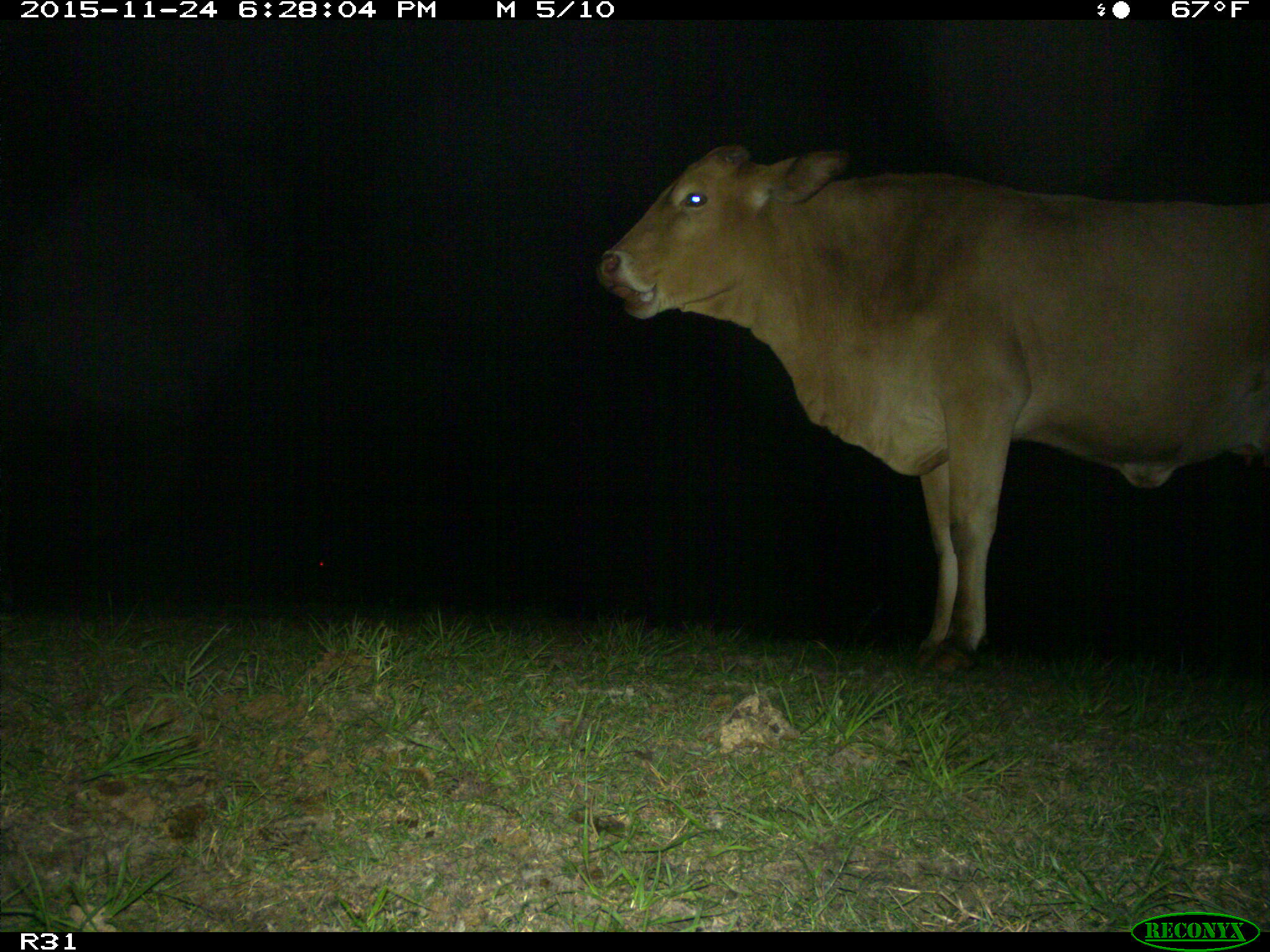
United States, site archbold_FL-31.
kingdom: Animalia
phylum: Chordata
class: Mammalia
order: Artiodactyla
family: Bovidae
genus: Bos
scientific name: Bos taurus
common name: domestic cow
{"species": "Bos taurus (domestic cow)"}